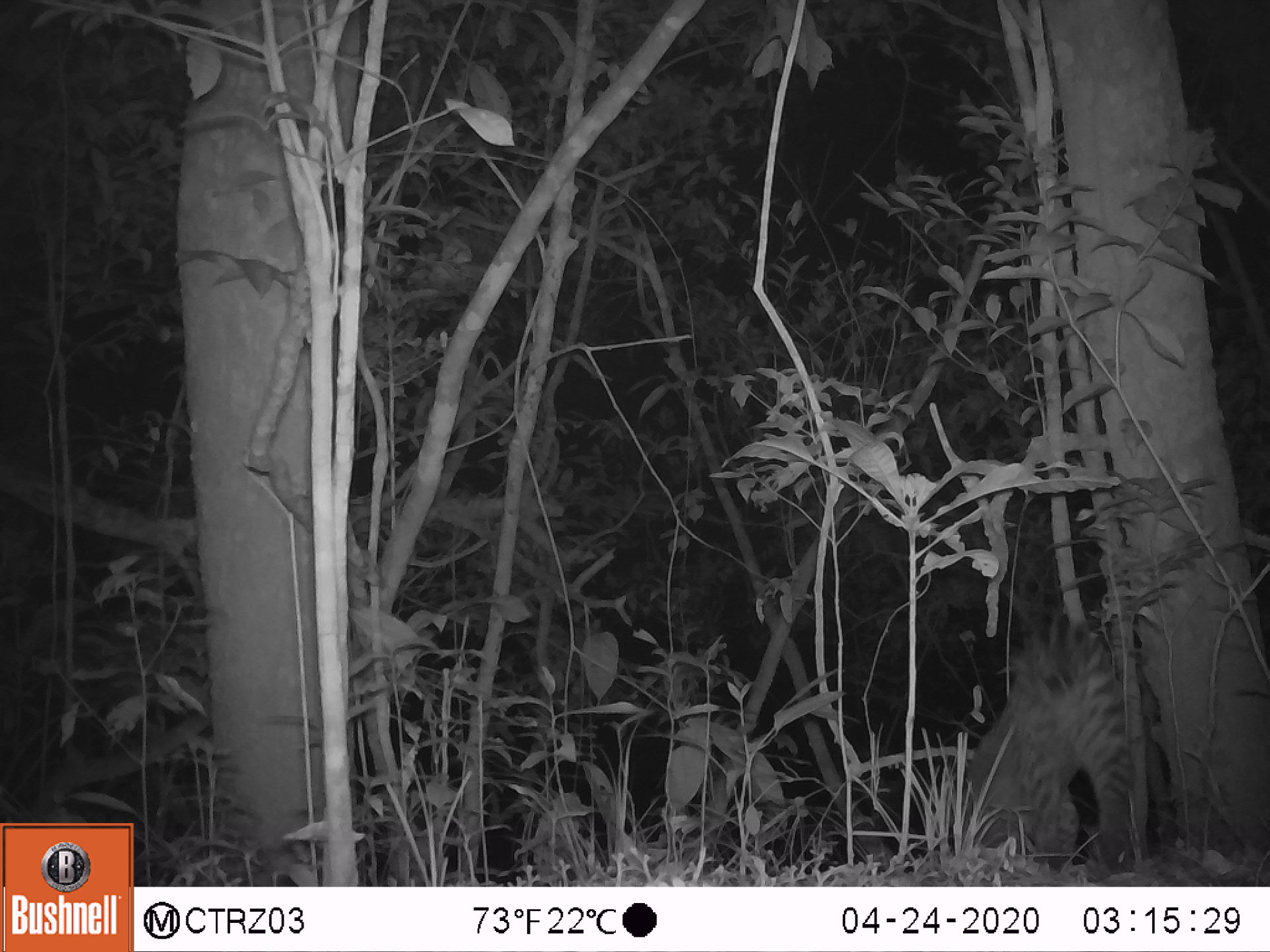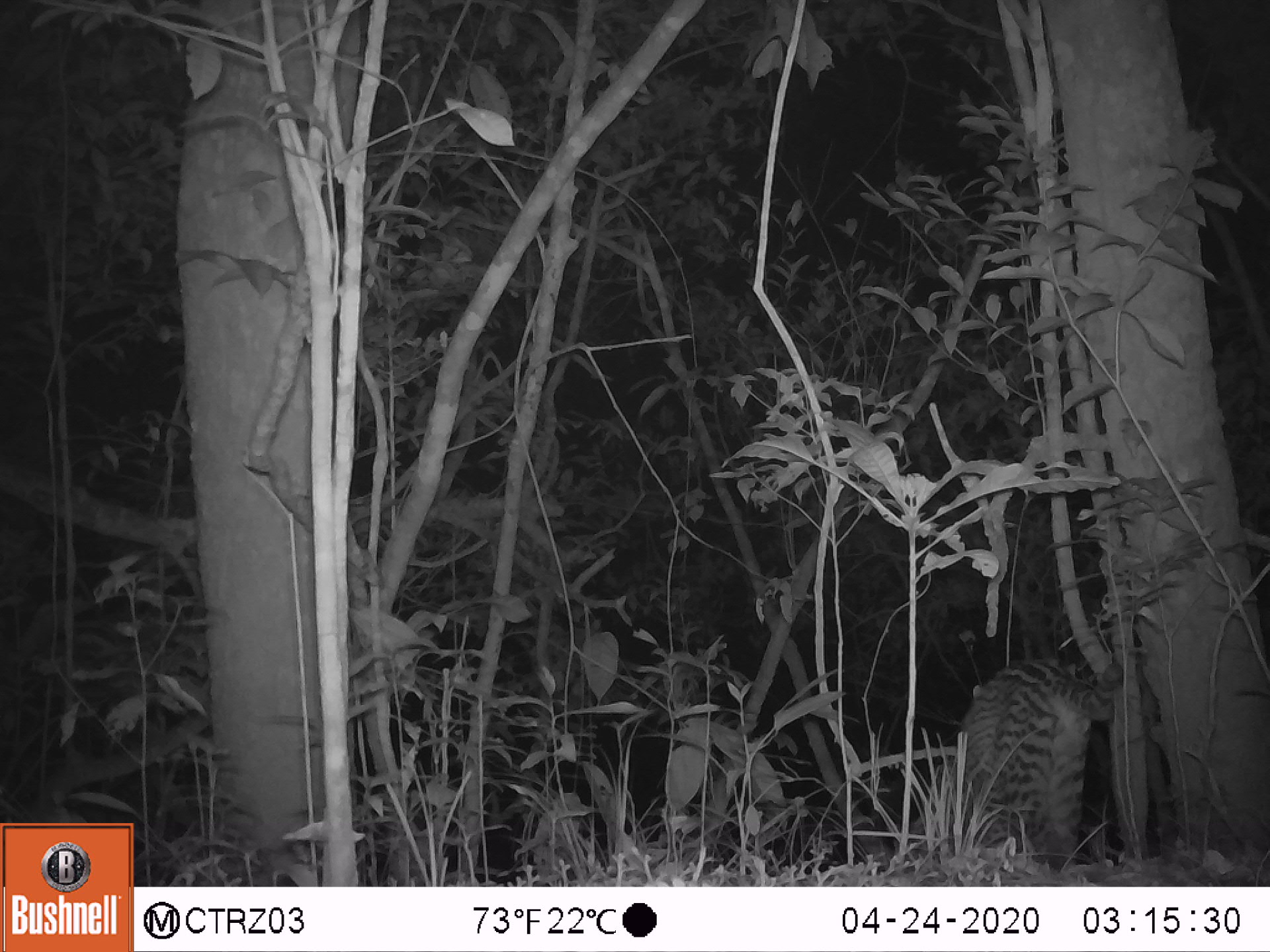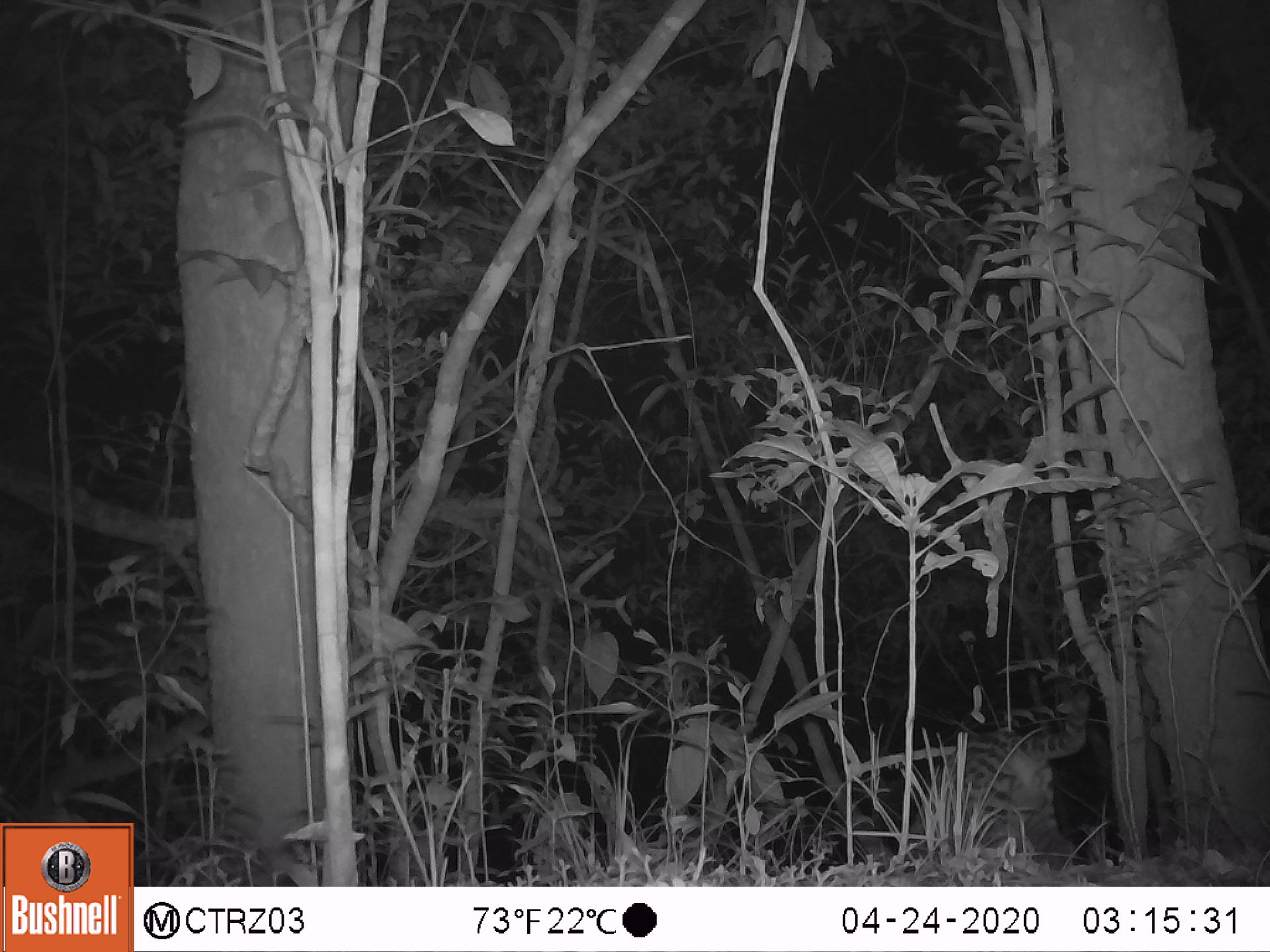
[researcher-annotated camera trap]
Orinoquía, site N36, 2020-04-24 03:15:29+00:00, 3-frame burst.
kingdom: Animalia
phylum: Chordata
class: Mammalia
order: Carnivora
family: Felidae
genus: Leopardus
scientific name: Leopardus pardalis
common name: ocelot